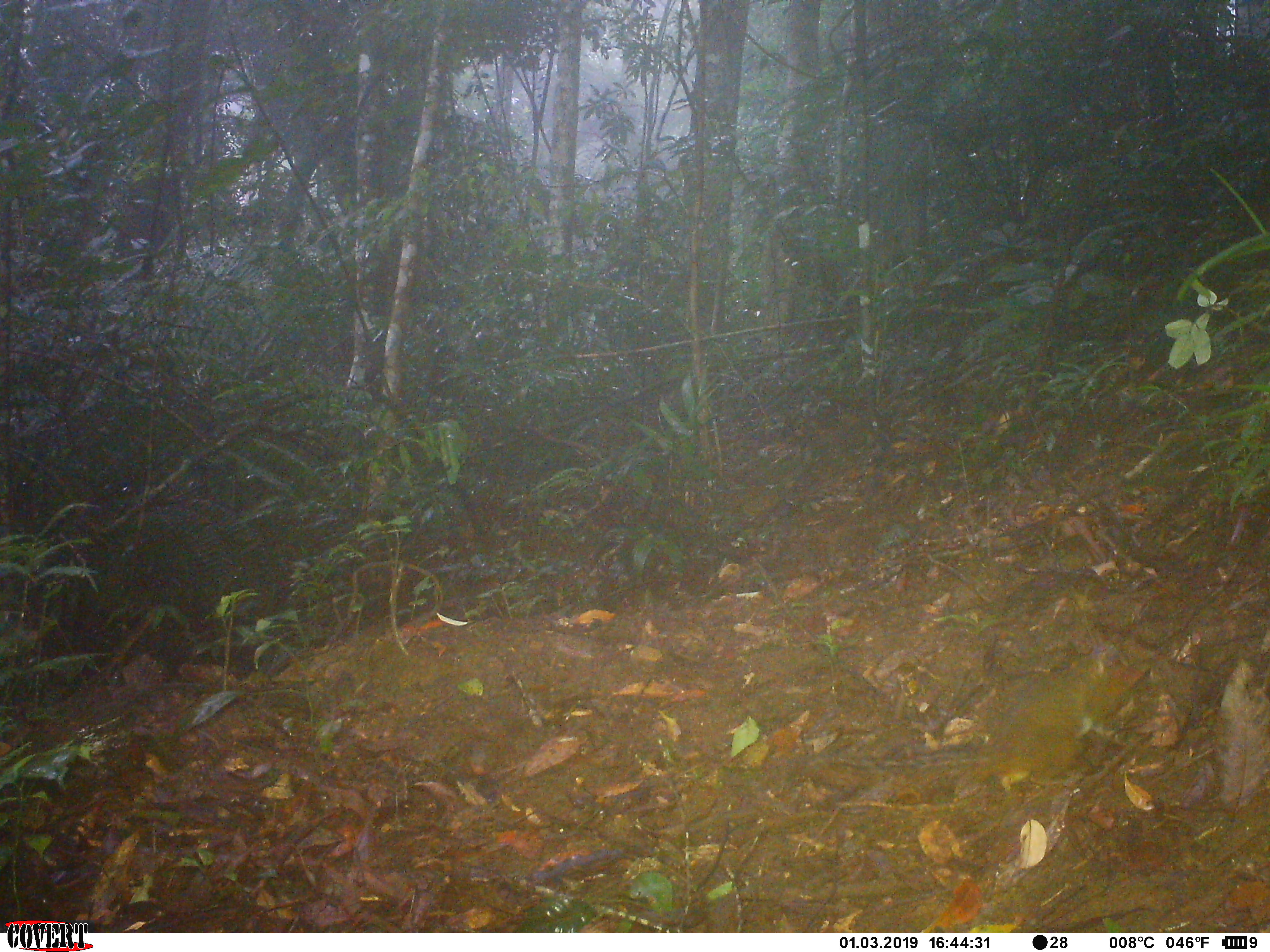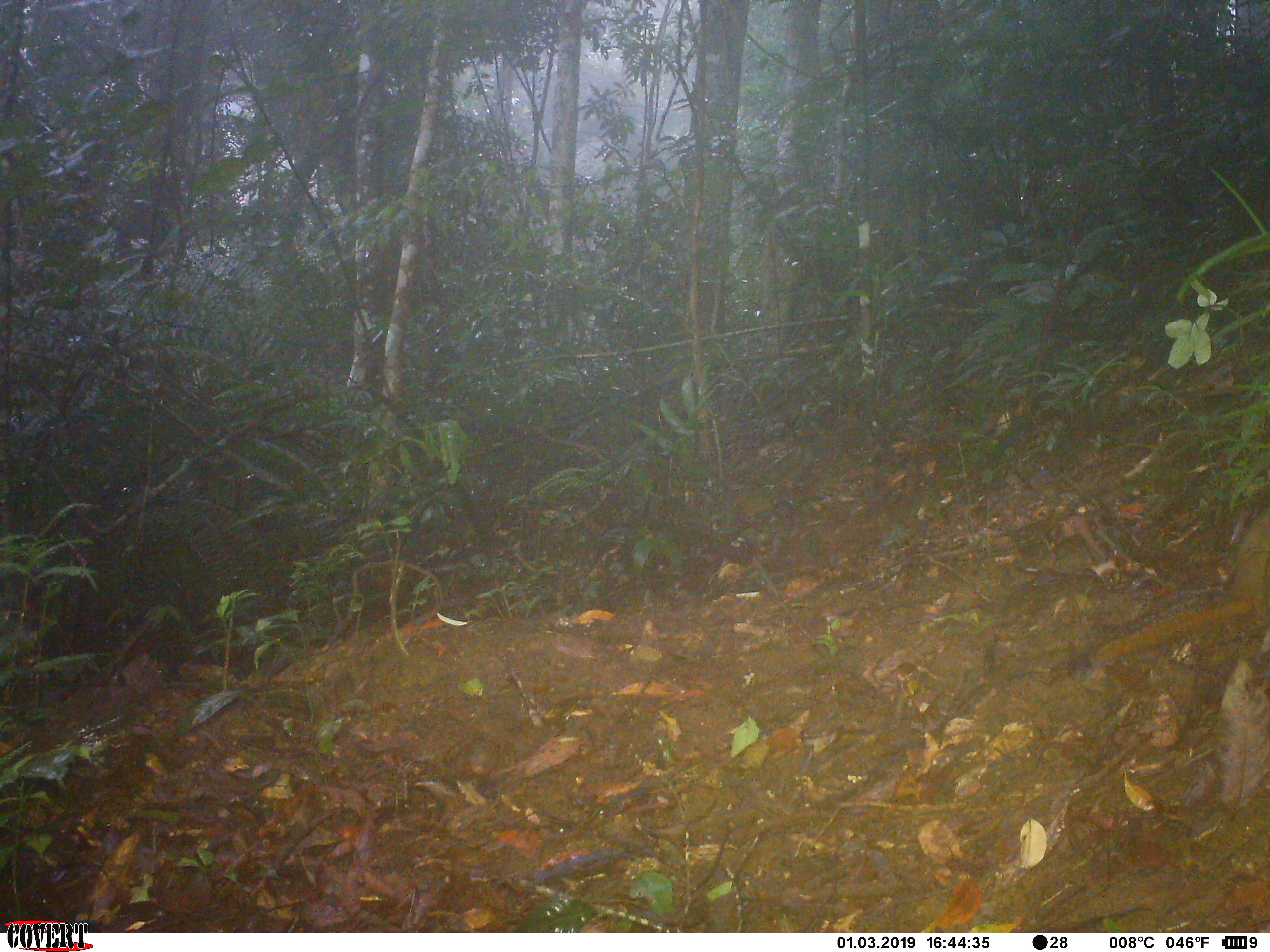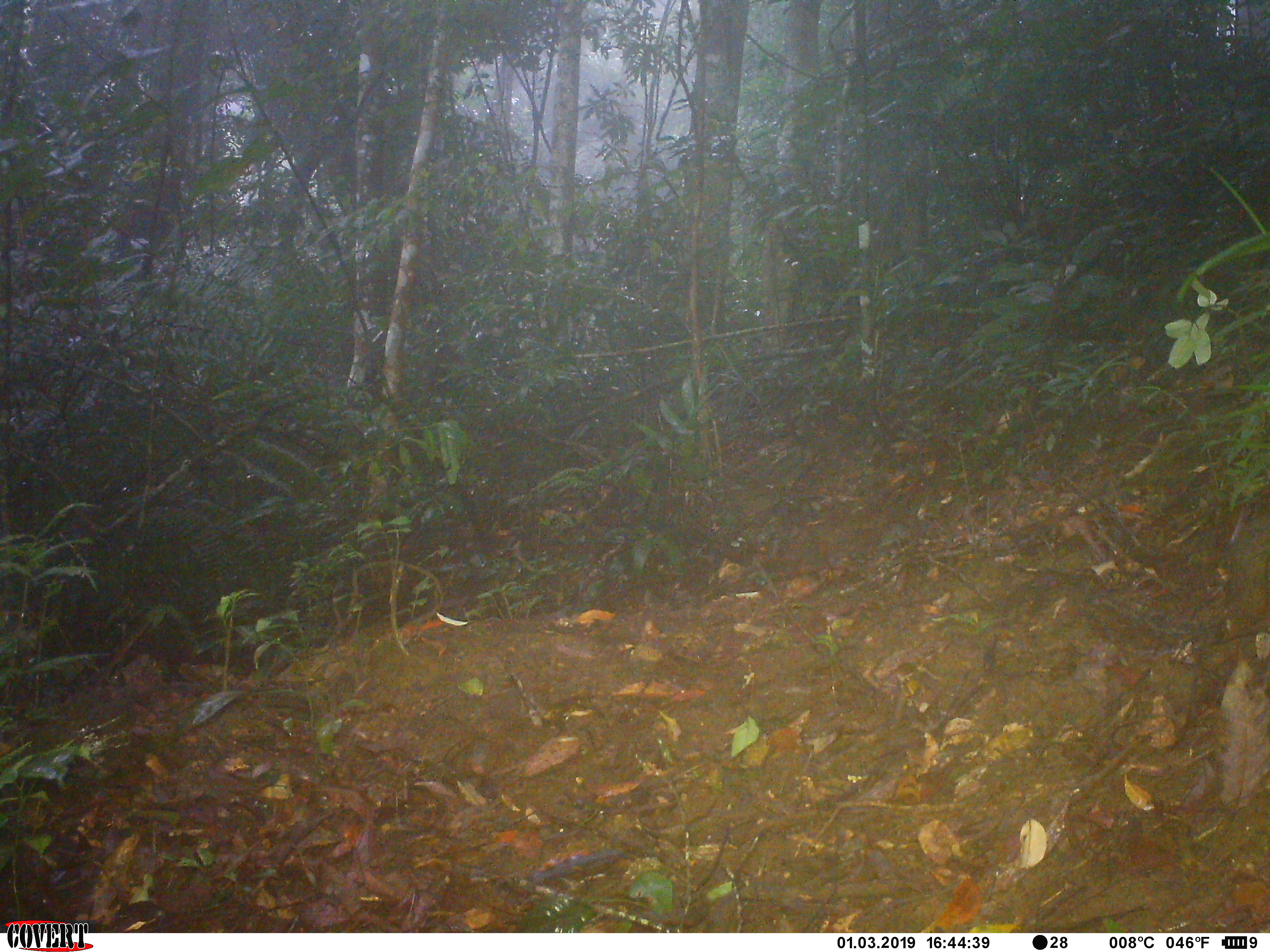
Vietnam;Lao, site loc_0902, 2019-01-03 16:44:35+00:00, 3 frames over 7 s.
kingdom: Animalia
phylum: Chordata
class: Mammalia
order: Rodentia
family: Sciuridae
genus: Dremomys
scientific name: Dremomys rufigenis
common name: red-cheeked squirrel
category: red cheeked squirrel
Red cheeked squirrel (red-cheeked squirrel) (Dremomys rufigenis). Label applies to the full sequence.